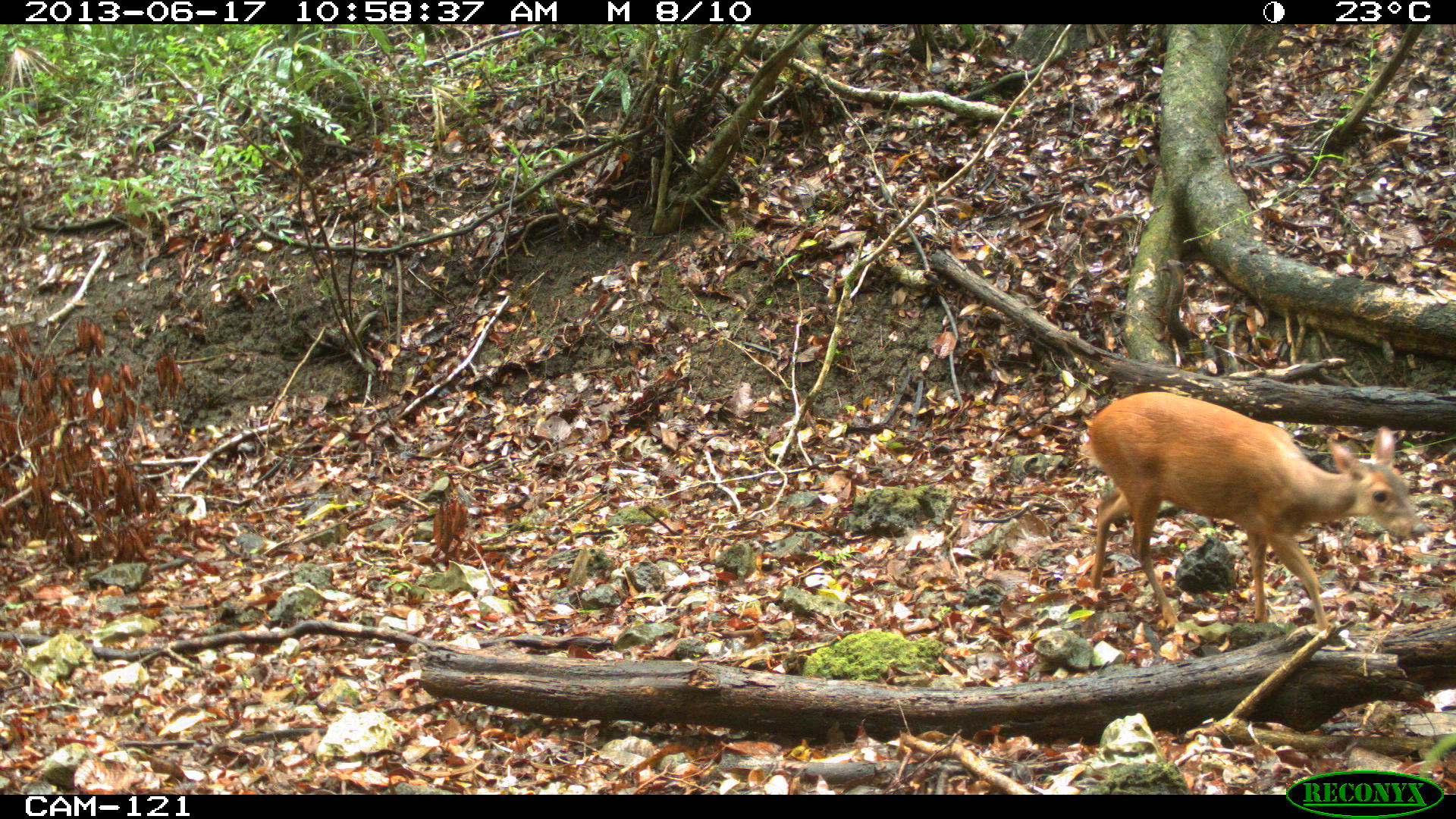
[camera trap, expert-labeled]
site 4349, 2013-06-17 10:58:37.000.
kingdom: Animalia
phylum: Chordata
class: Mammalia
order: Artiodactyla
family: Cervidae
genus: Mazama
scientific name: Mazama temama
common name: central american red brocket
Mazama temama (central american red brocket), count 1, sex female.